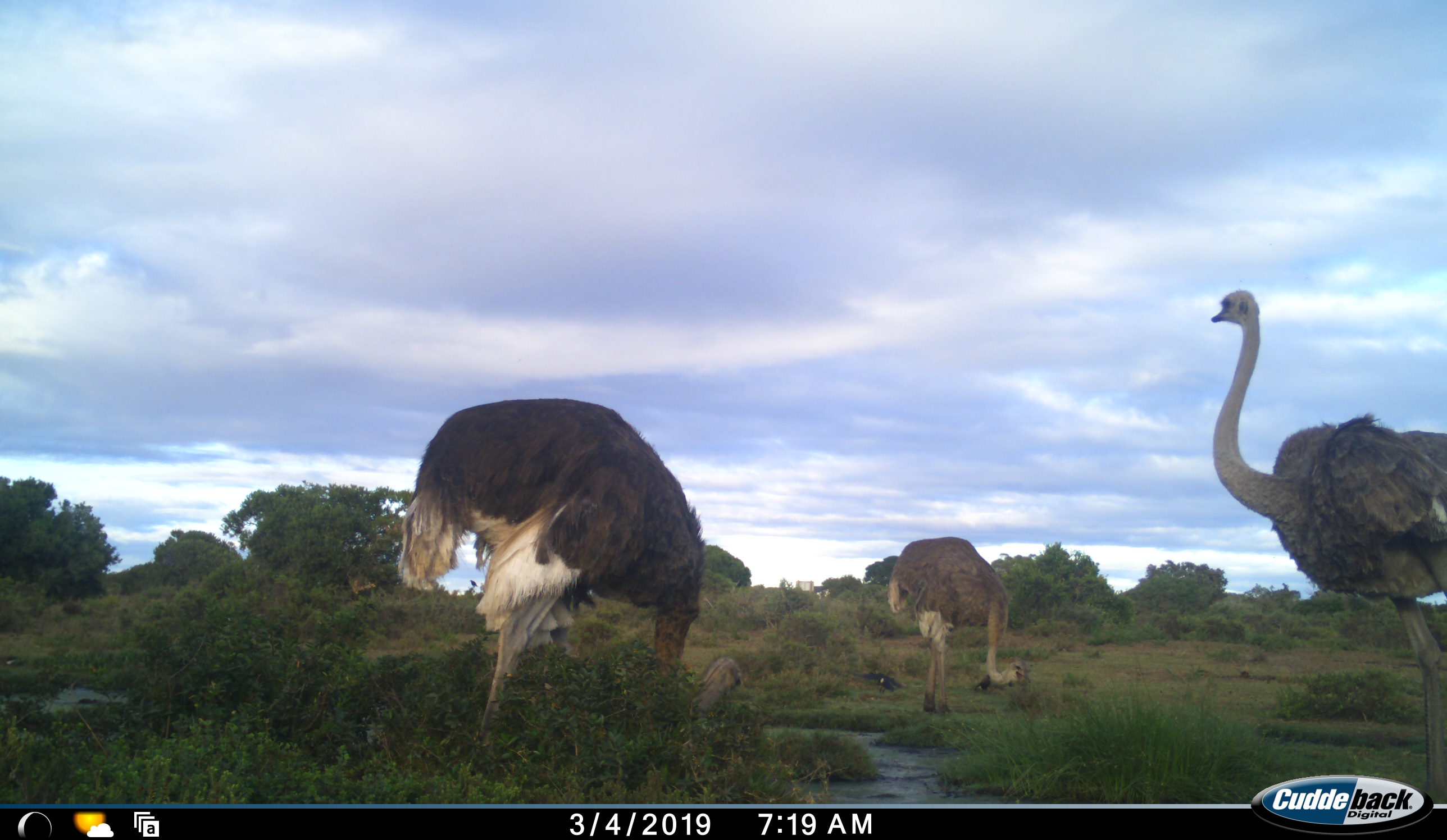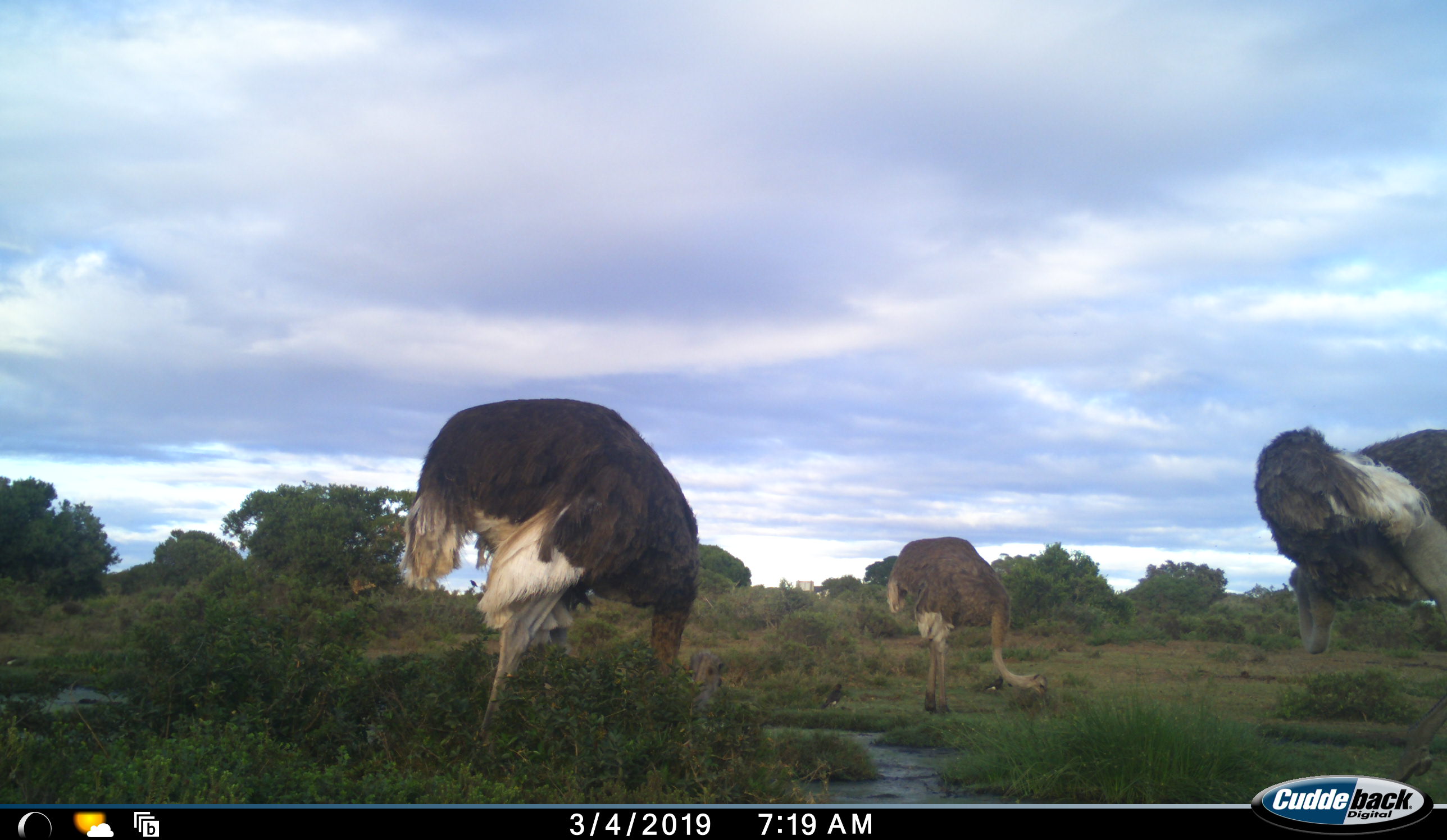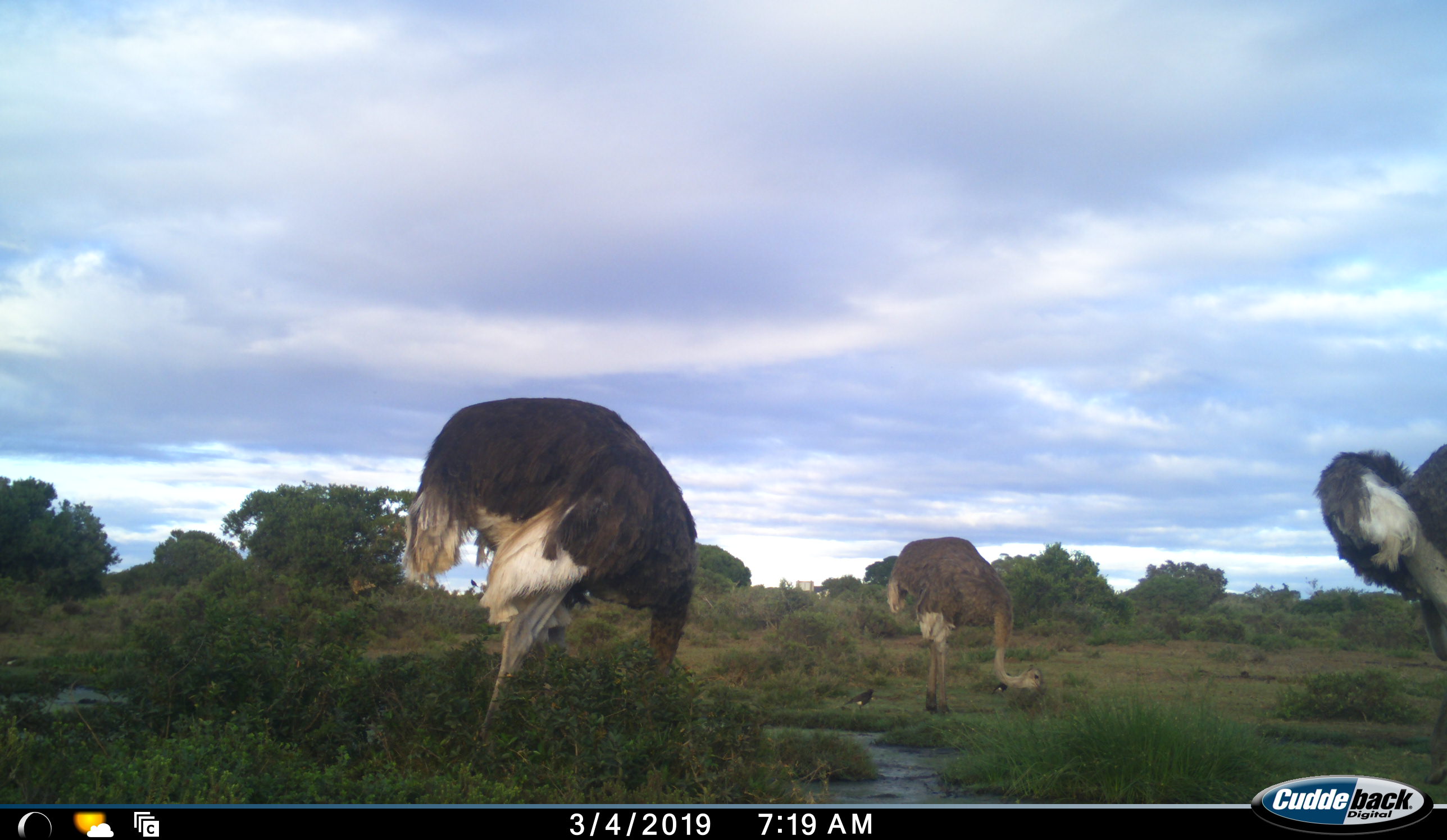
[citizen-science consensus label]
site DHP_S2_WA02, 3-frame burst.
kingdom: Animalia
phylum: Chordata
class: Aves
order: Struthioniformes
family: Struthionidae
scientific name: Struthionidae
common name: ostrich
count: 3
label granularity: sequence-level